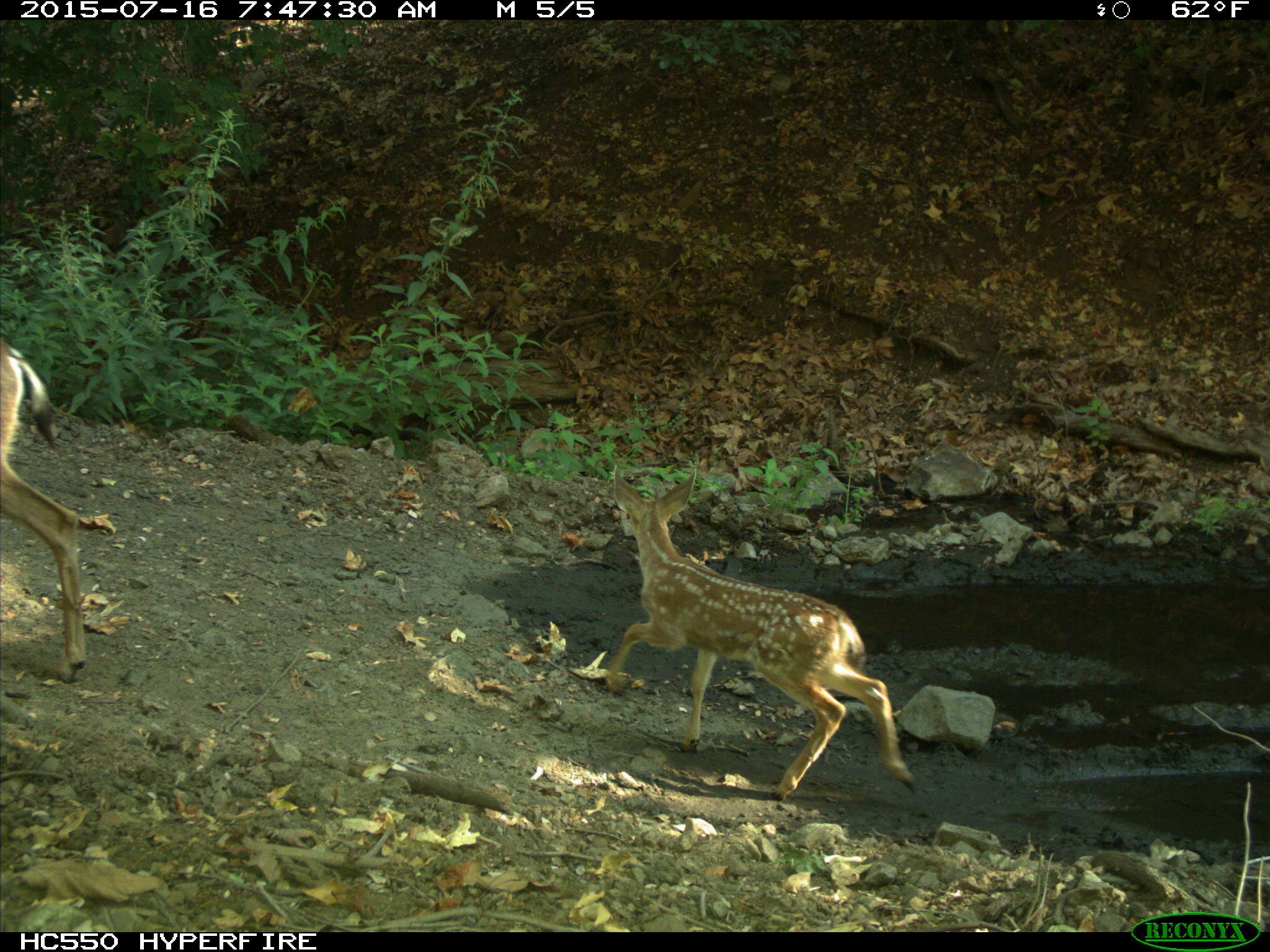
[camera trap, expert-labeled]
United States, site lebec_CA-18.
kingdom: Animalia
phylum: Chordata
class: Mammalia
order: Artiodactyla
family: Cervidae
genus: Odocoileus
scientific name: Odocoileus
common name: deer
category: unidentified deer